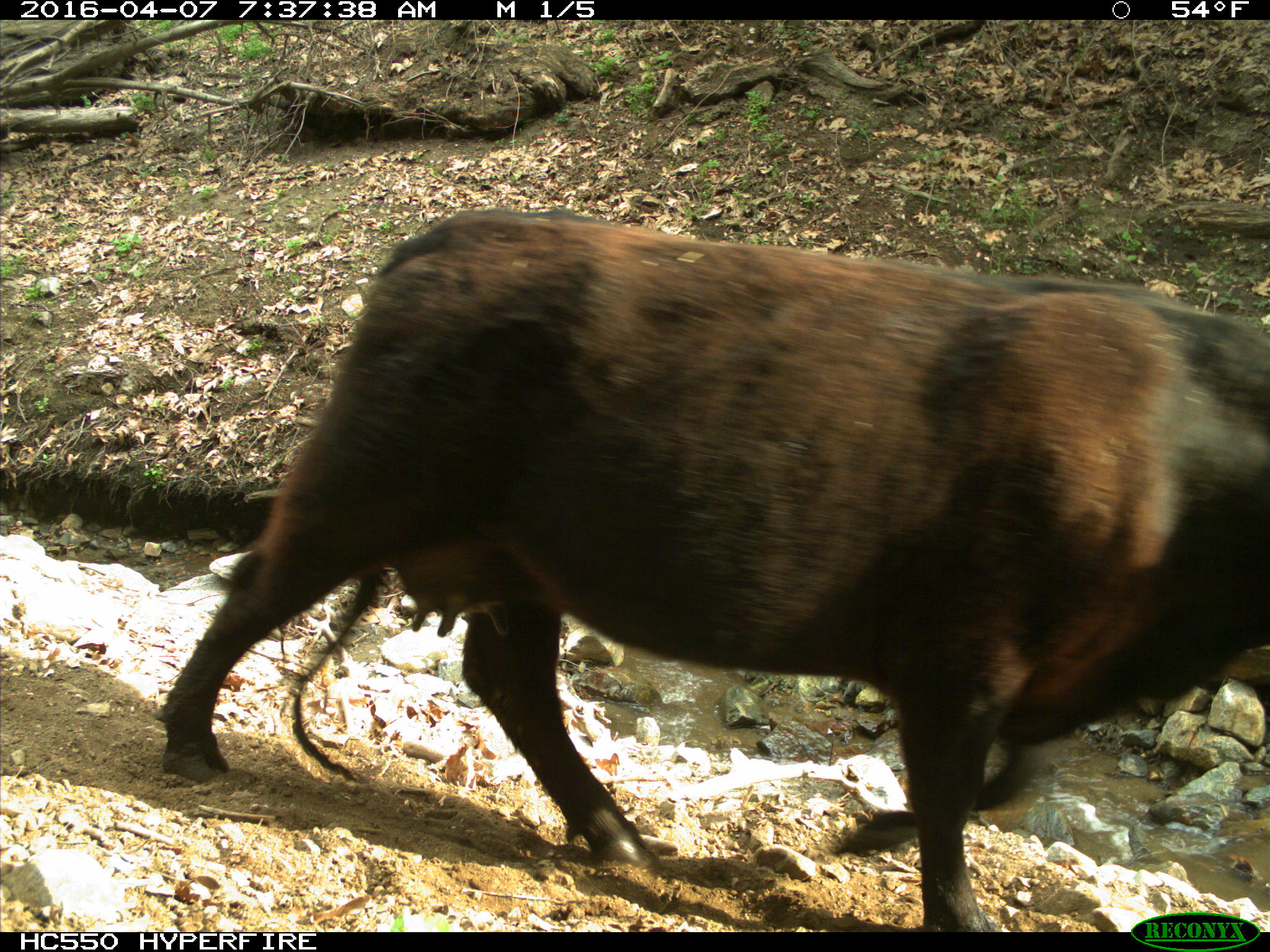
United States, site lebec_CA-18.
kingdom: Animalia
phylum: Chordata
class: Mammalia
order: Artiodactyla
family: Bovidae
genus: Bos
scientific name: Bos taurus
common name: domestic cow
Bos taurus (domestic cow).